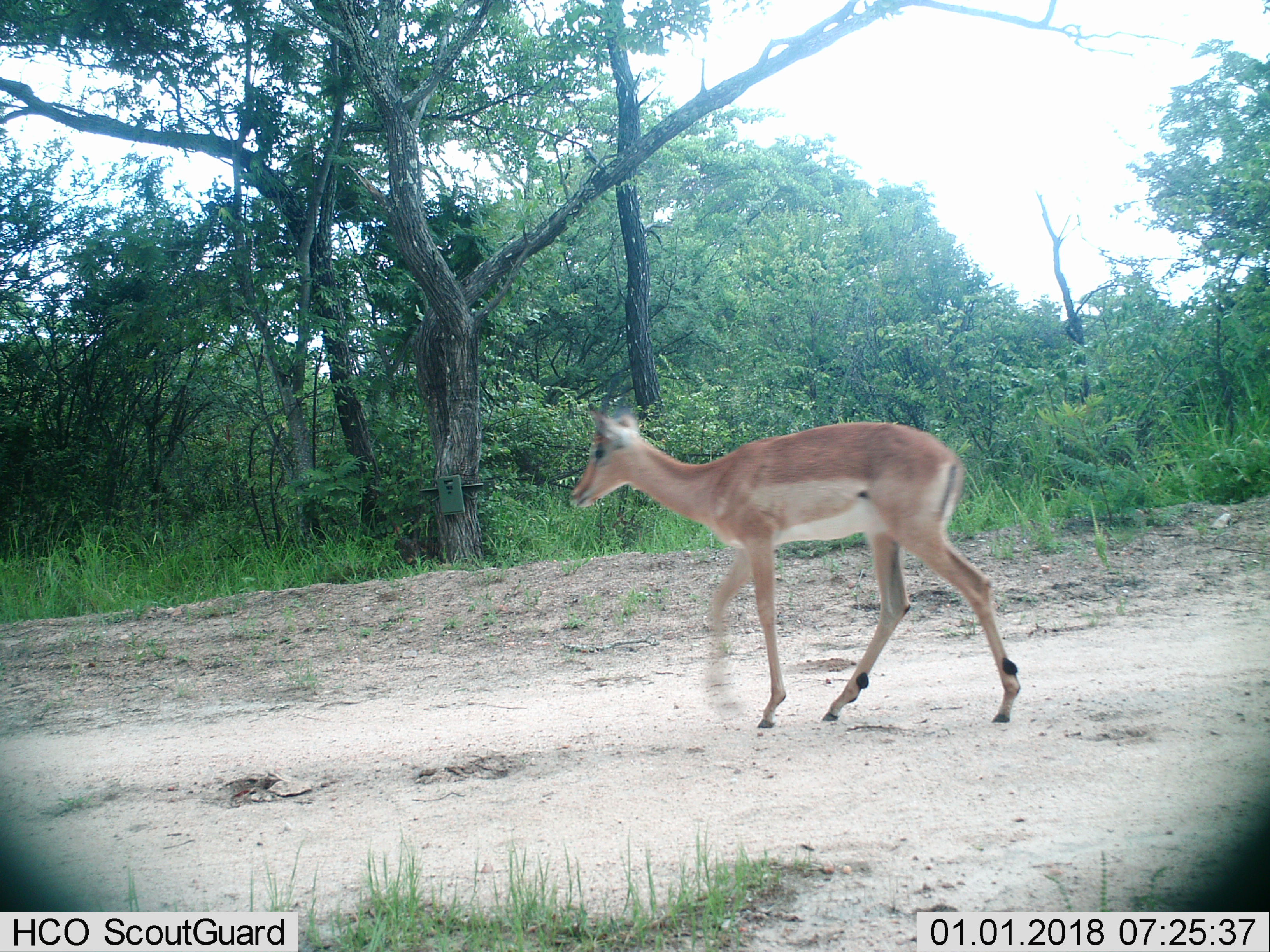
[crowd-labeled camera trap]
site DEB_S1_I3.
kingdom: Animalia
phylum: Chordata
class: Mammalia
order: Artiodactyla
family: Bovidae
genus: Aepyceros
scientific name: Aepyceros melampus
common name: impala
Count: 1.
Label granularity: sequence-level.